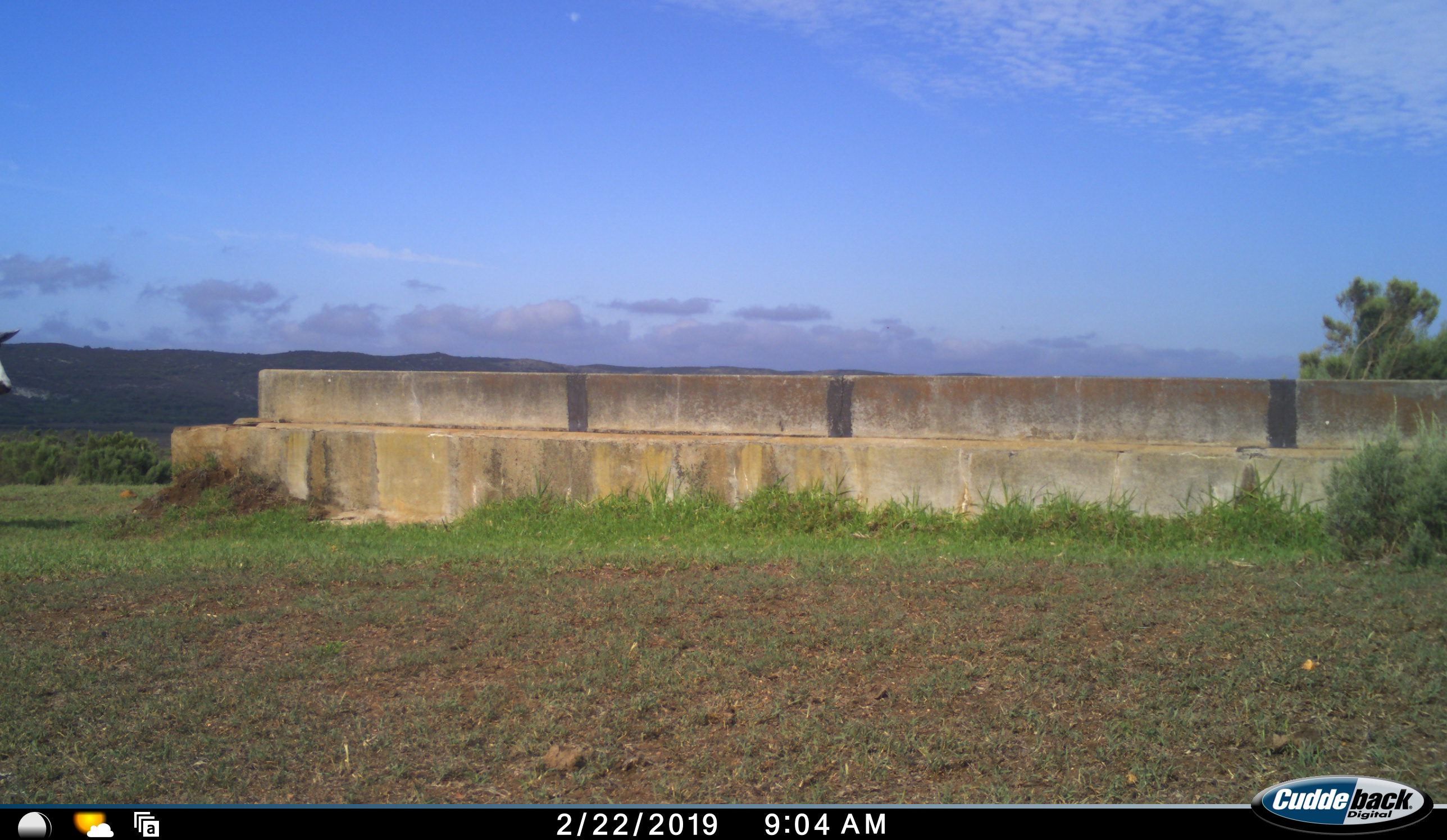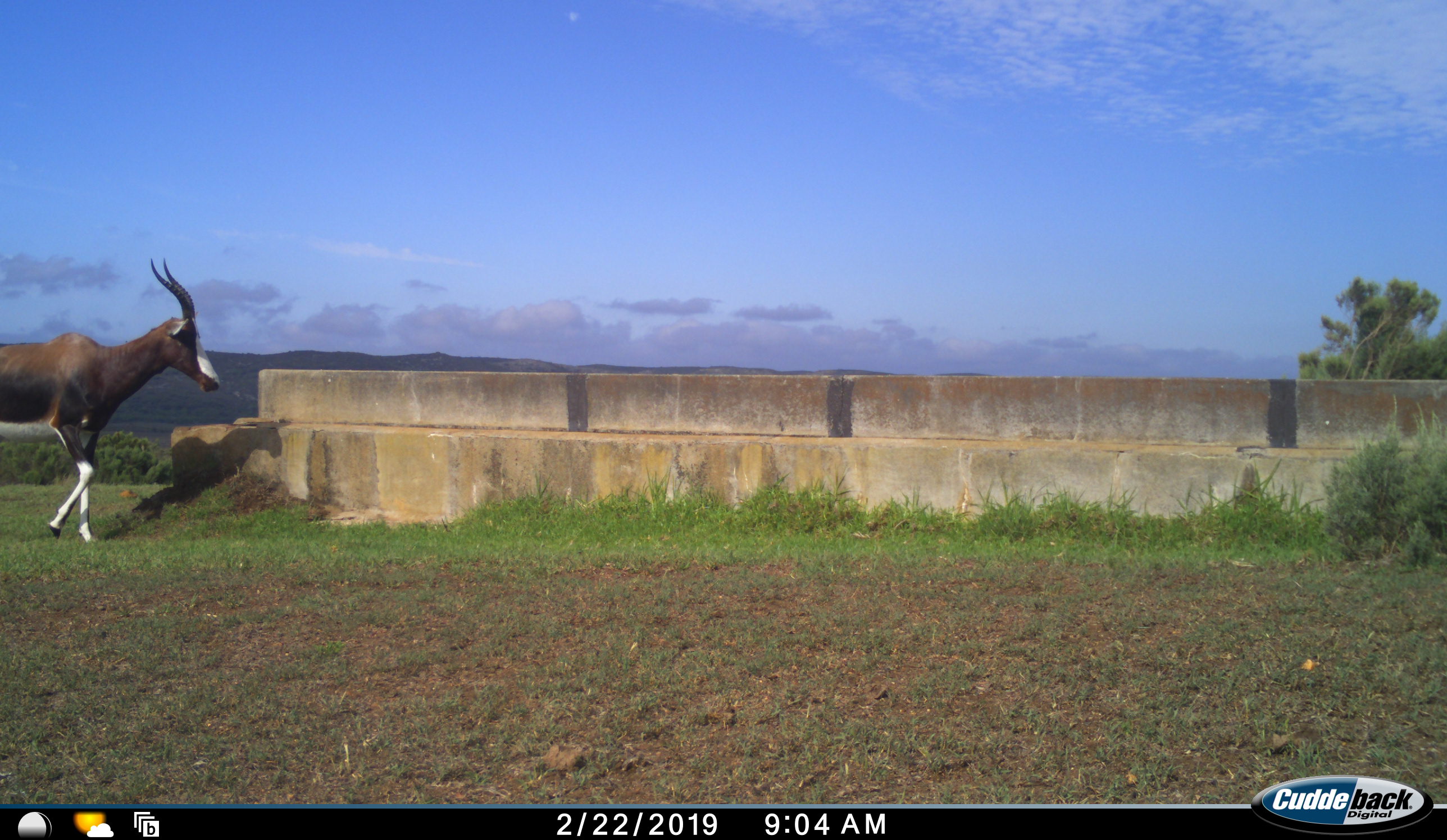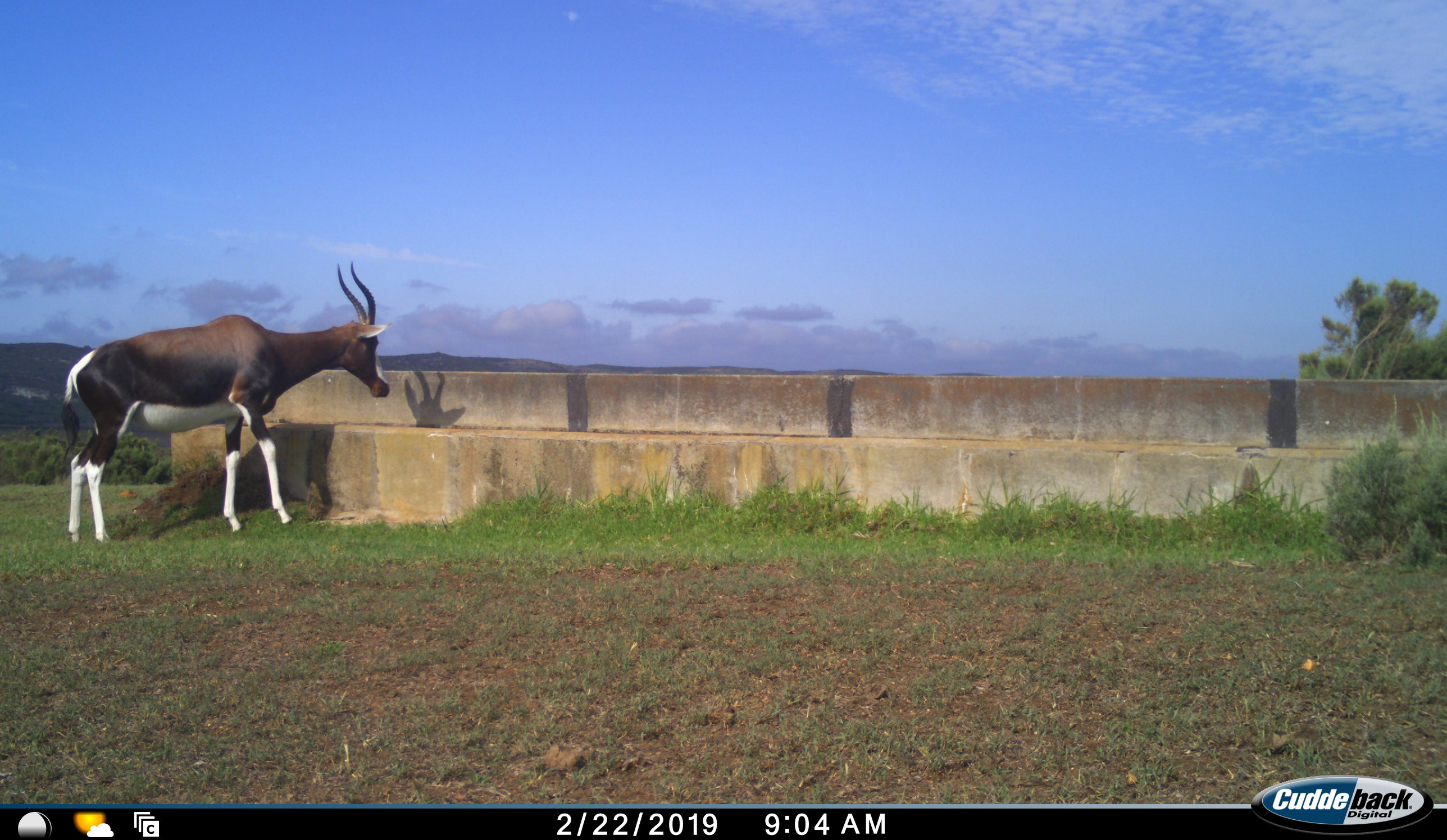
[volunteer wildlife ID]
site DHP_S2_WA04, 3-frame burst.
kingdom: Animalia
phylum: Chordata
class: Mammalia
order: Artiodactyla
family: Bovidae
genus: Damaliscus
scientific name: Damaliscus pygargus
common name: bontebok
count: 1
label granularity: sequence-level